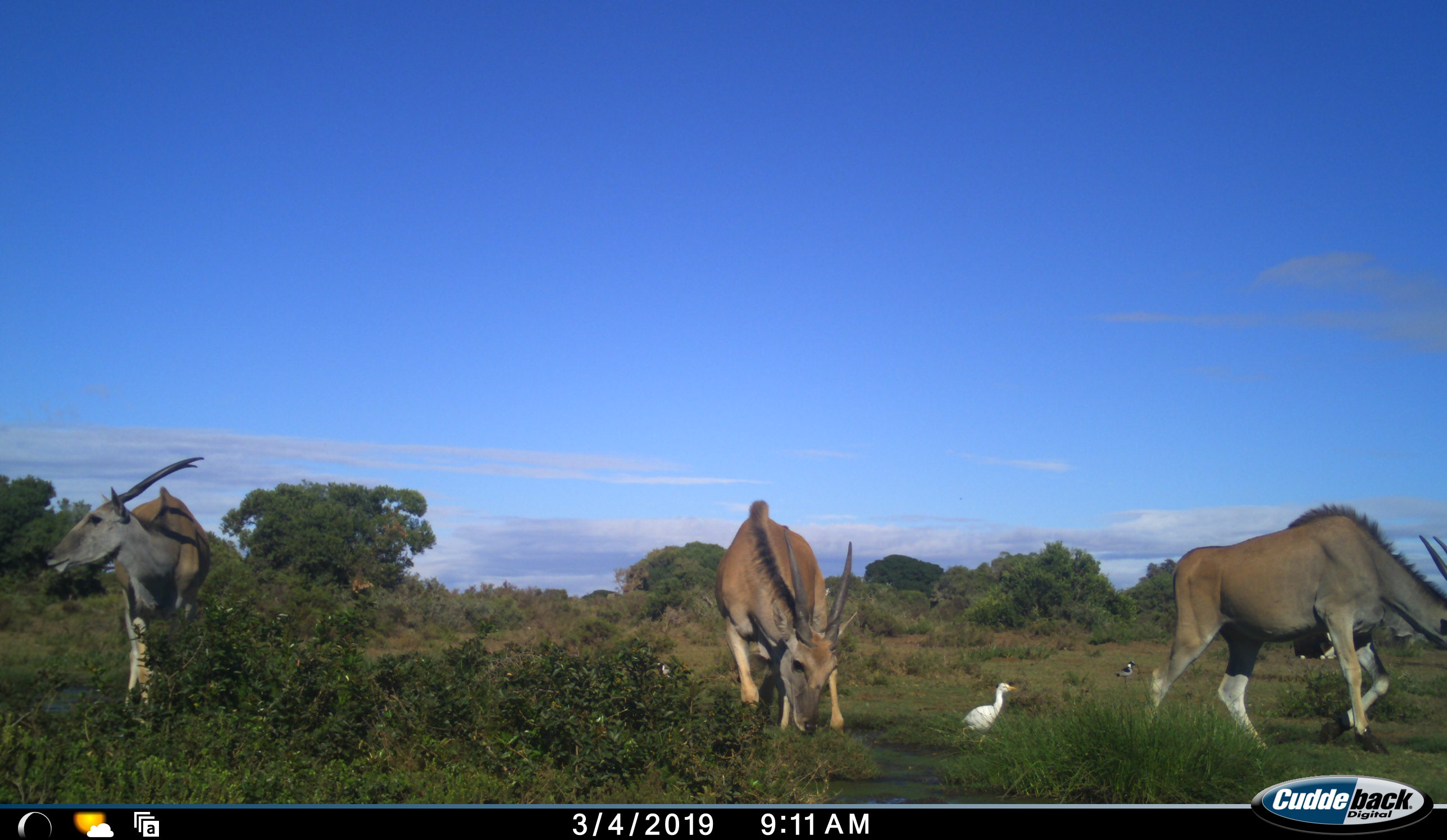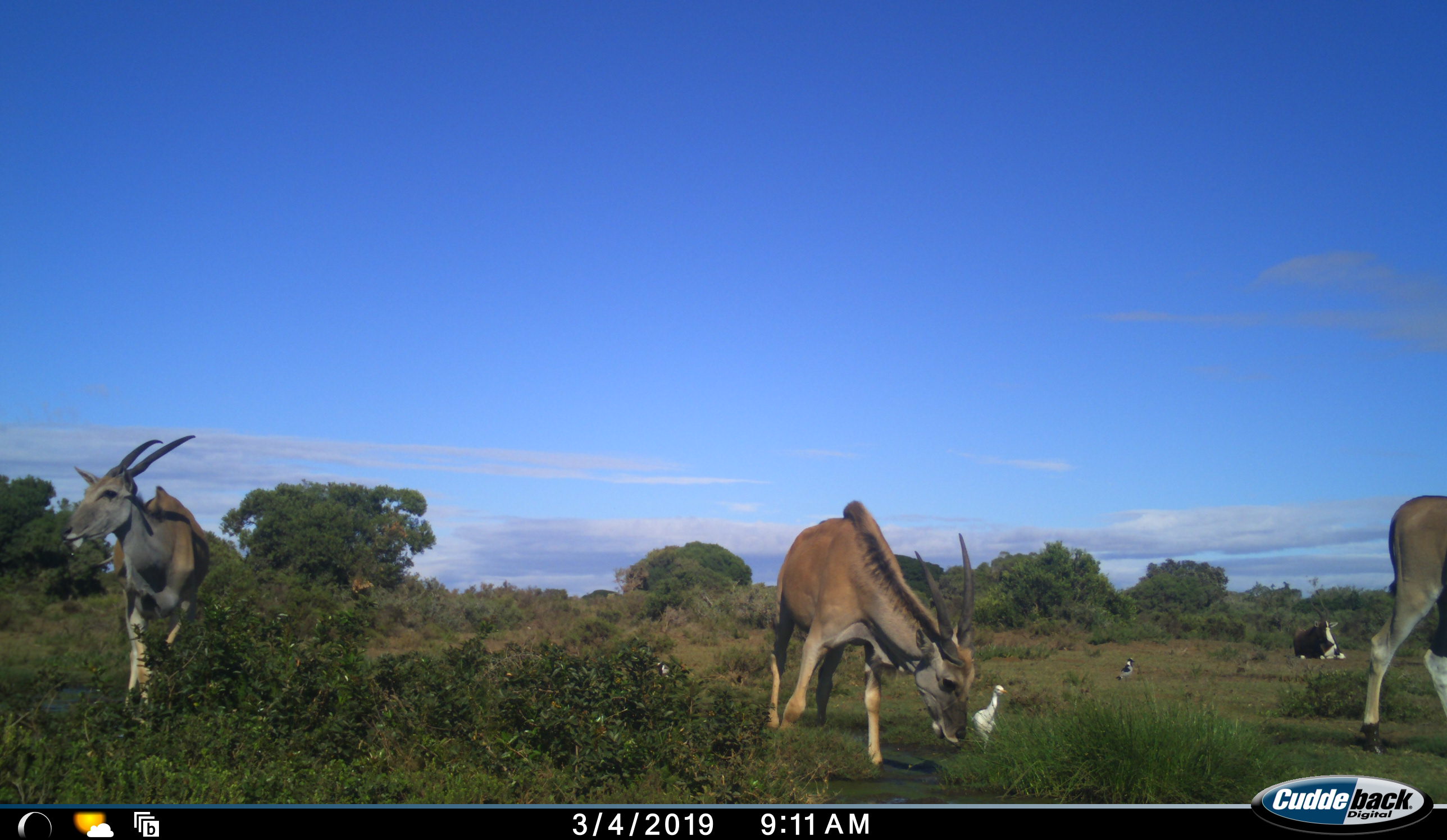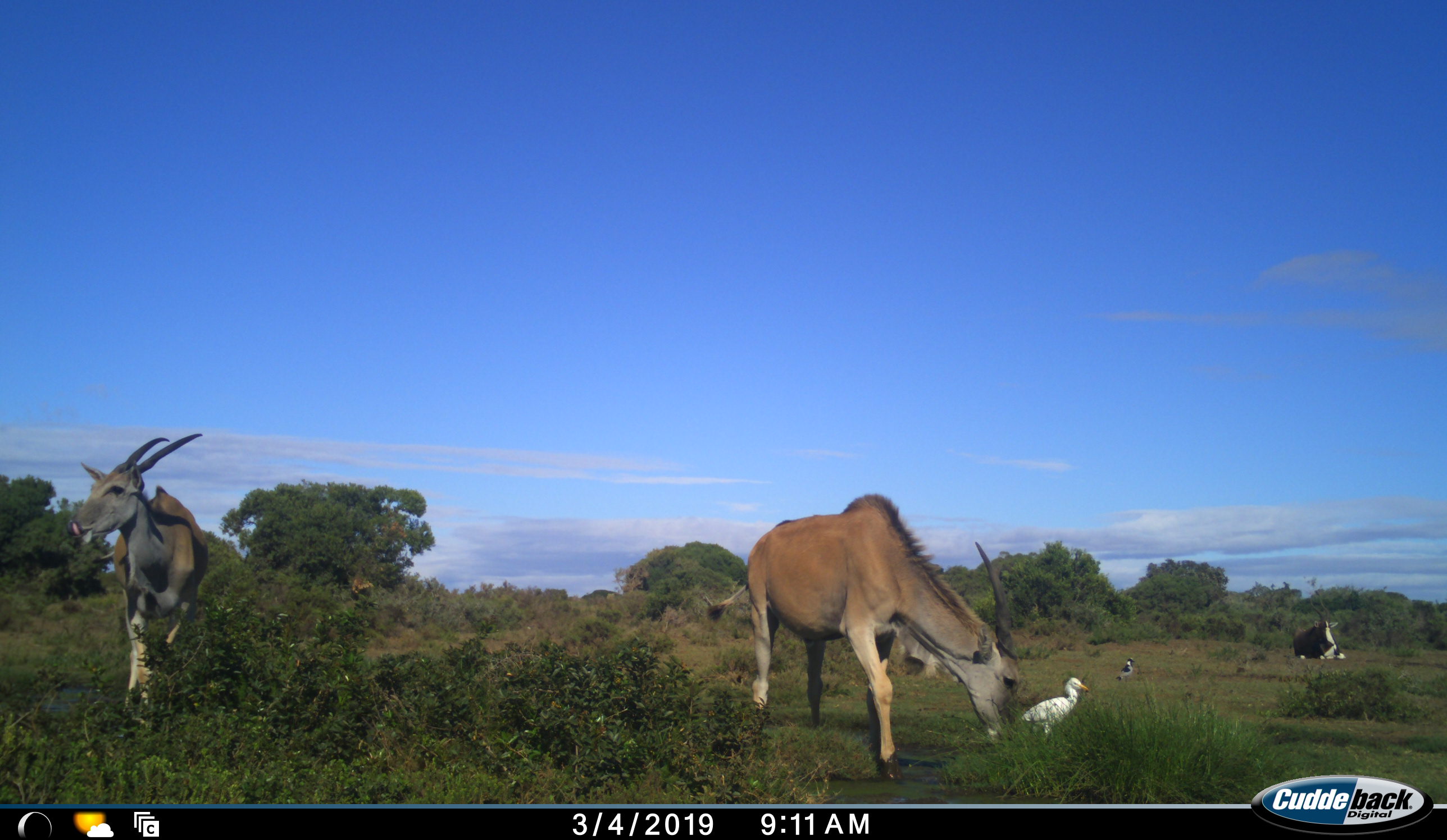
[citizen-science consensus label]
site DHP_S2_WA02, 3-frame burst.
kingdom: Animalia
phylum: Chordata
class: Mammalia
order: Artiodactyla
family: Bovidae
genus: Tragelaphus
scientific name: Tragelaphus oryx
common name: eland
Eland (Tragelaphus oryx), count 3. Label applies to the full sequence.